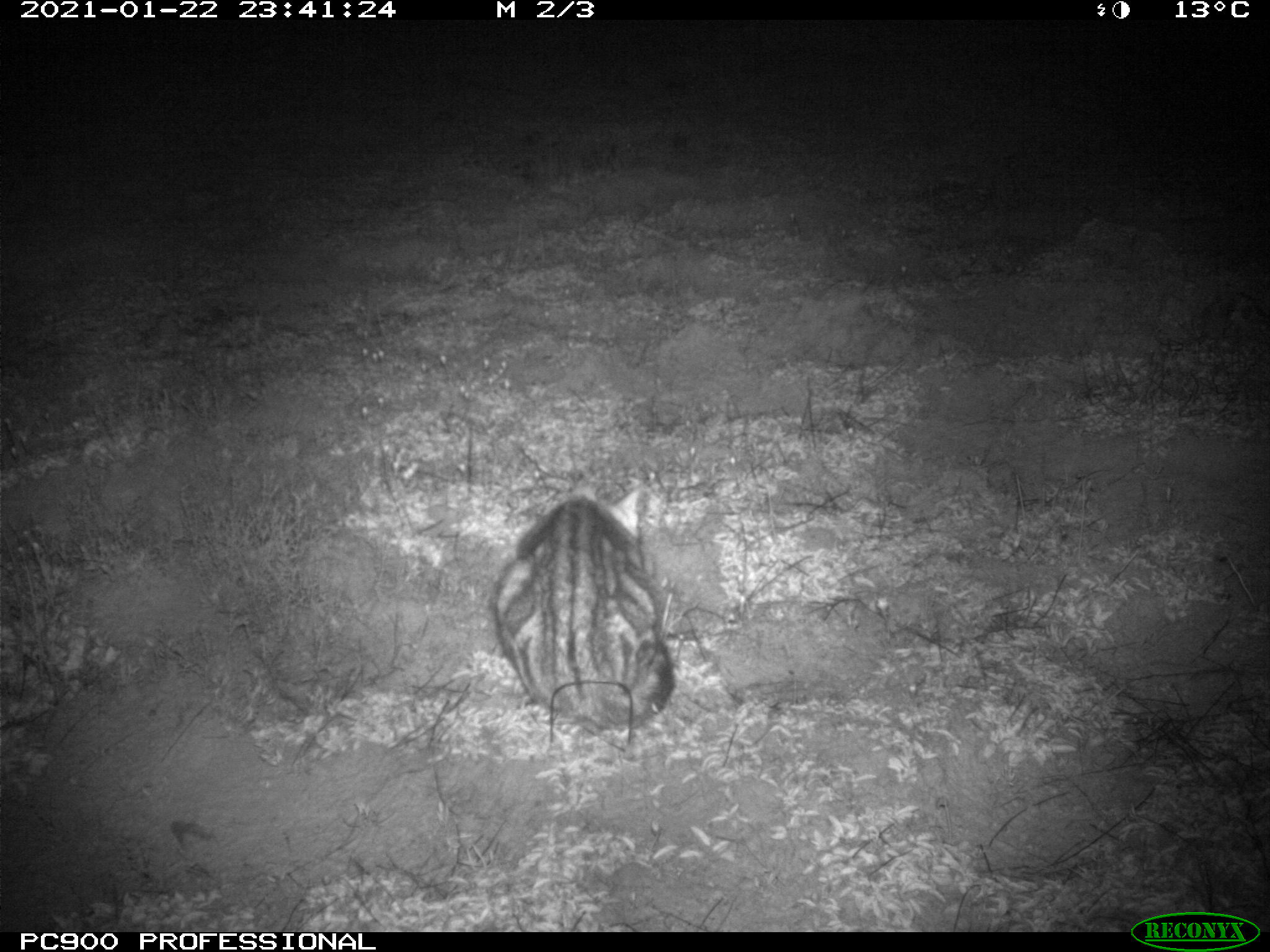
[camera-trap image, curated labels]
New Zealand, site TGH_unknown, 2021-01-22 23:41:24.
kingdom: Animalia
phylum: Chordata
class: Mammalia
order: Carnivora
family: Felidae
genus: Felis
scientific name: Felis catus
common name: domestic cat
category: cat